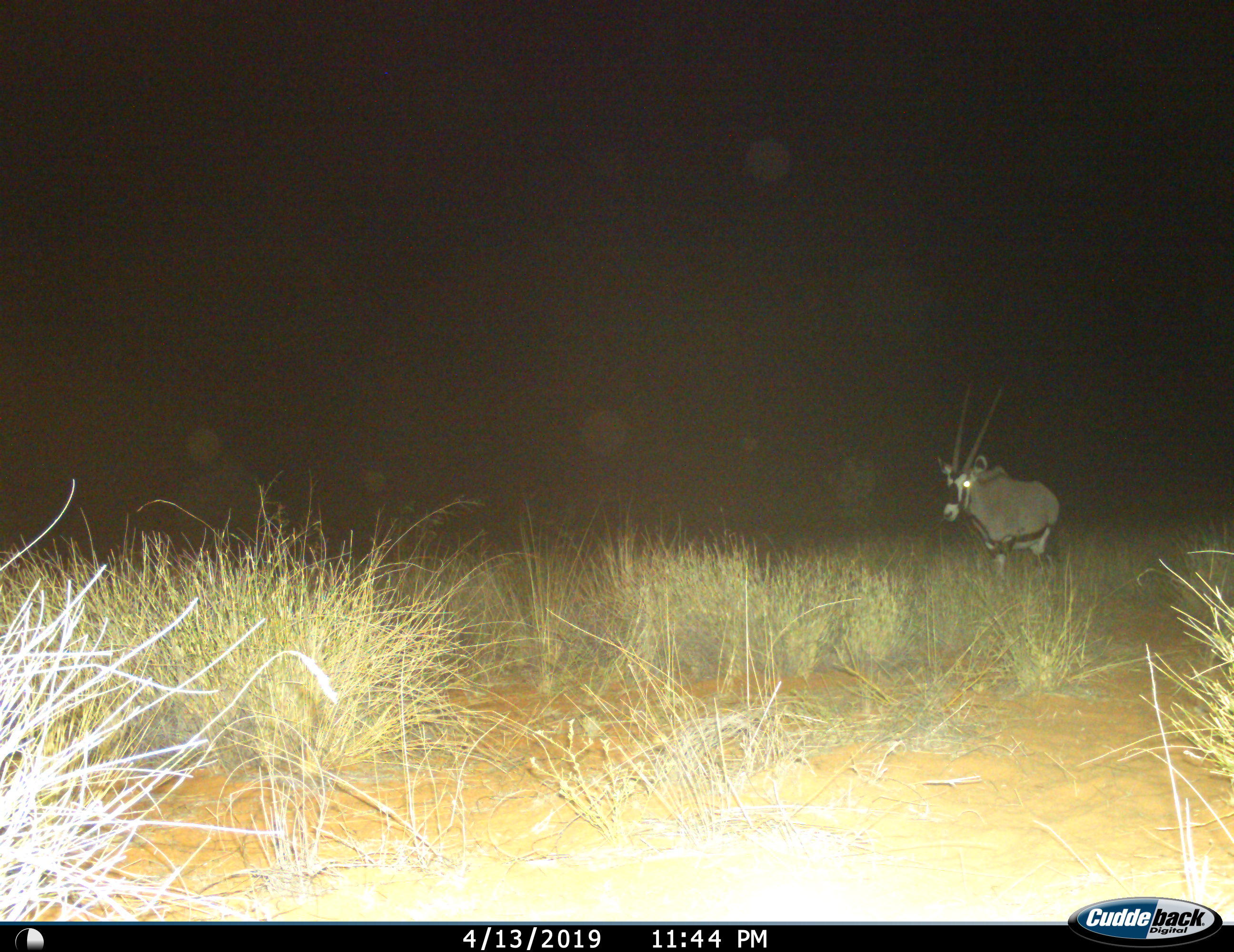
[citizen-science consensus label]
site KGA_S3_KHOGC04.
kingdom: Animalia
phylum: Chordata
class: Mammalia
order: Artiodactyla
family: Bovidae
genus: Oryx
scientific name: Oryx gazella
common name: gemsbok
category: oryx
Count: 1.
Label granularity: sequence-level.